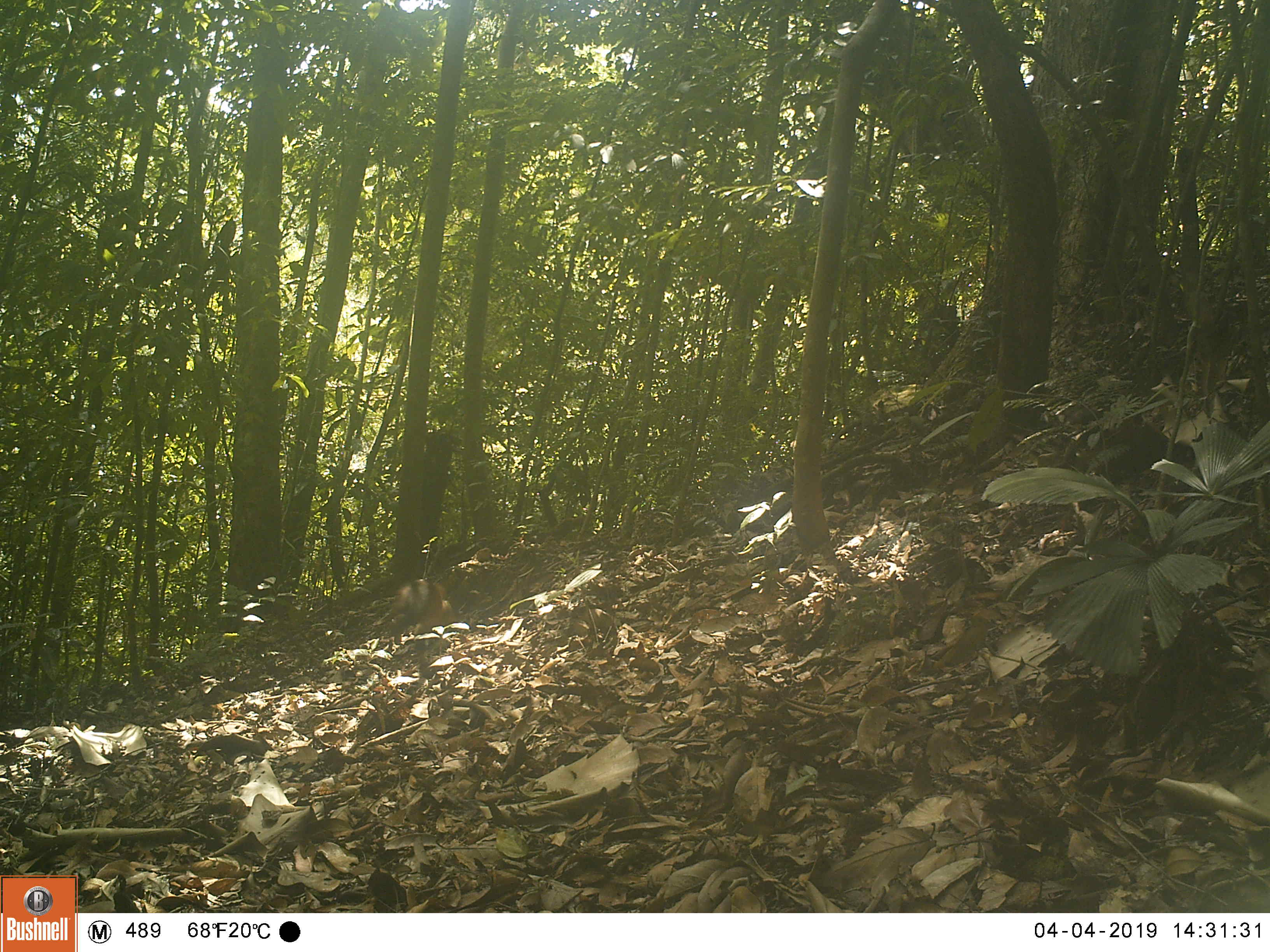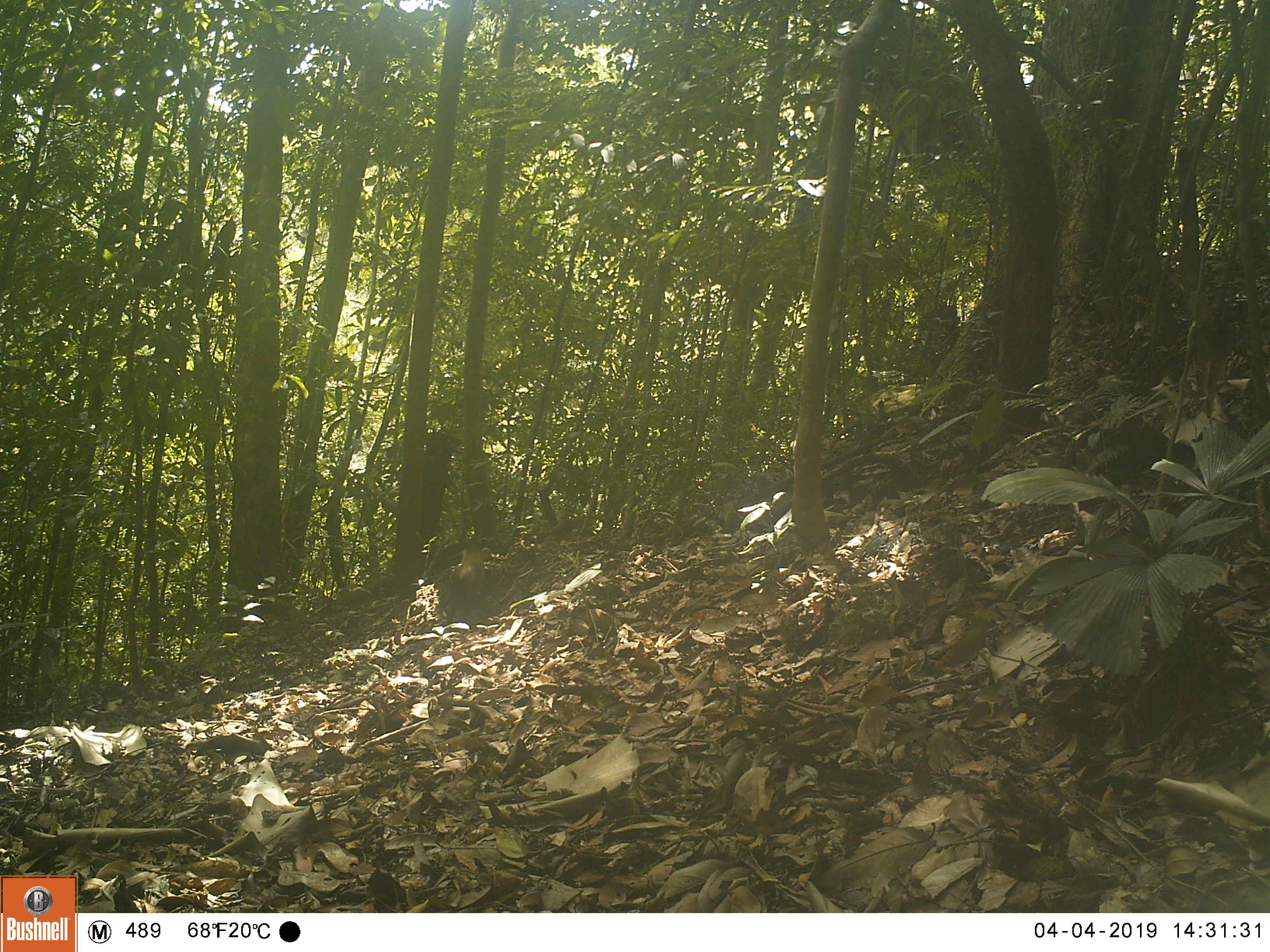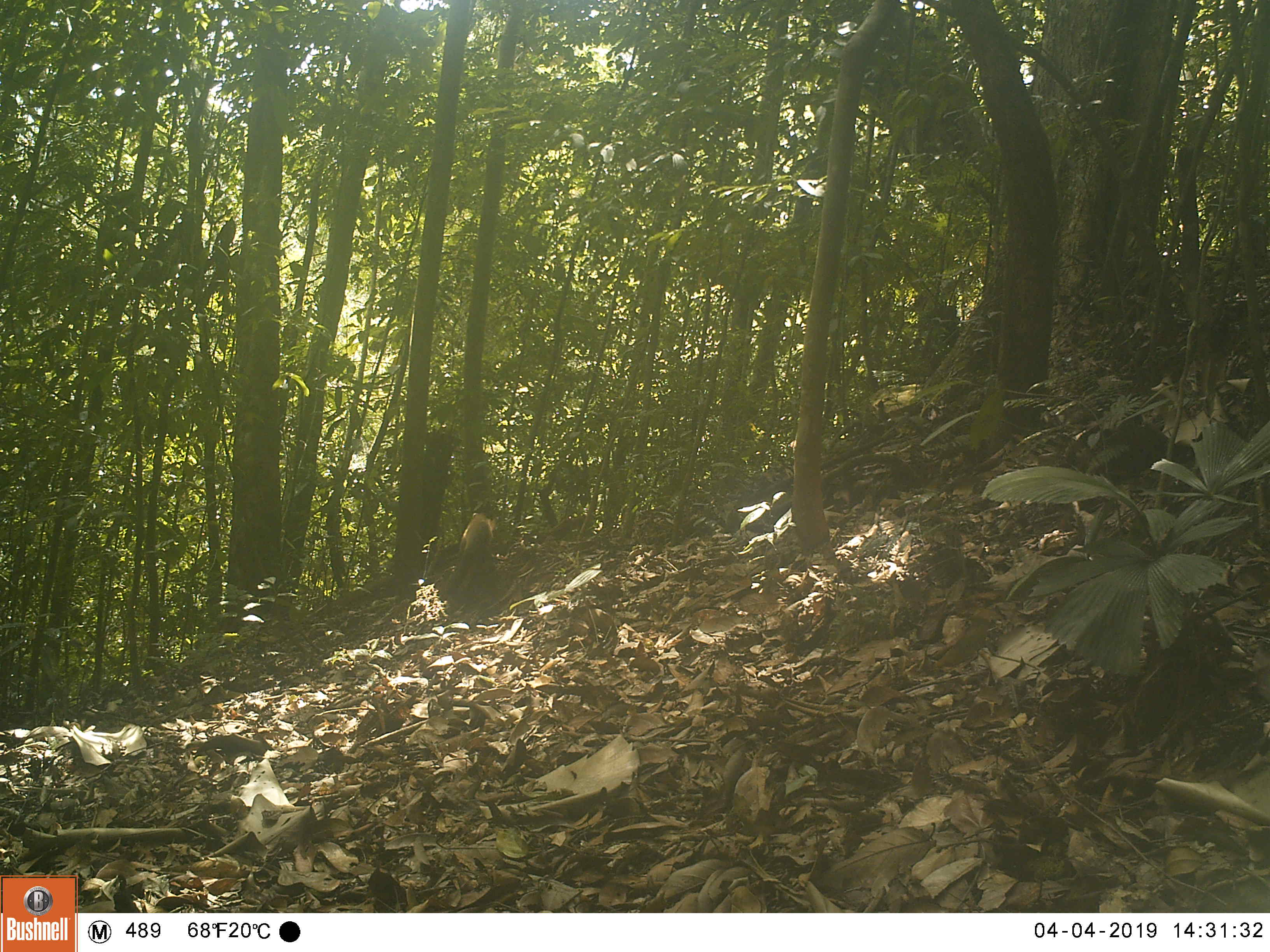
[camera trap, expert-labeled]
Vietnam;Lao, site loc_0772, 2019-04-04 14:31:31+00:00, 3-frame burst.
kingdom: Animalia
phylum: Chordata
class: Mammalia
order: Carnivora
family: Mustelidae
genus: Martes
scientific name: Martes flavigula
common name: yellow-throated marten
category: yellow throated marten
Yellow throated marten (yellow-throated marten) (Martes flavigula). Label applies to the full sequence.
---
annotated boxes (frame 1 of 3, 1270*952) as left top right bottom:
yellow throated marten: 392 579 458 650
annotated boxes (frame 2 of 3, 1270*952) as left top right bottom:
yellow throated marten: 444 547 491 627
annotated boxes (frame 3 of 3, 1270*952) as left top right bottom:
yellow throated marten: 440 513 497 601